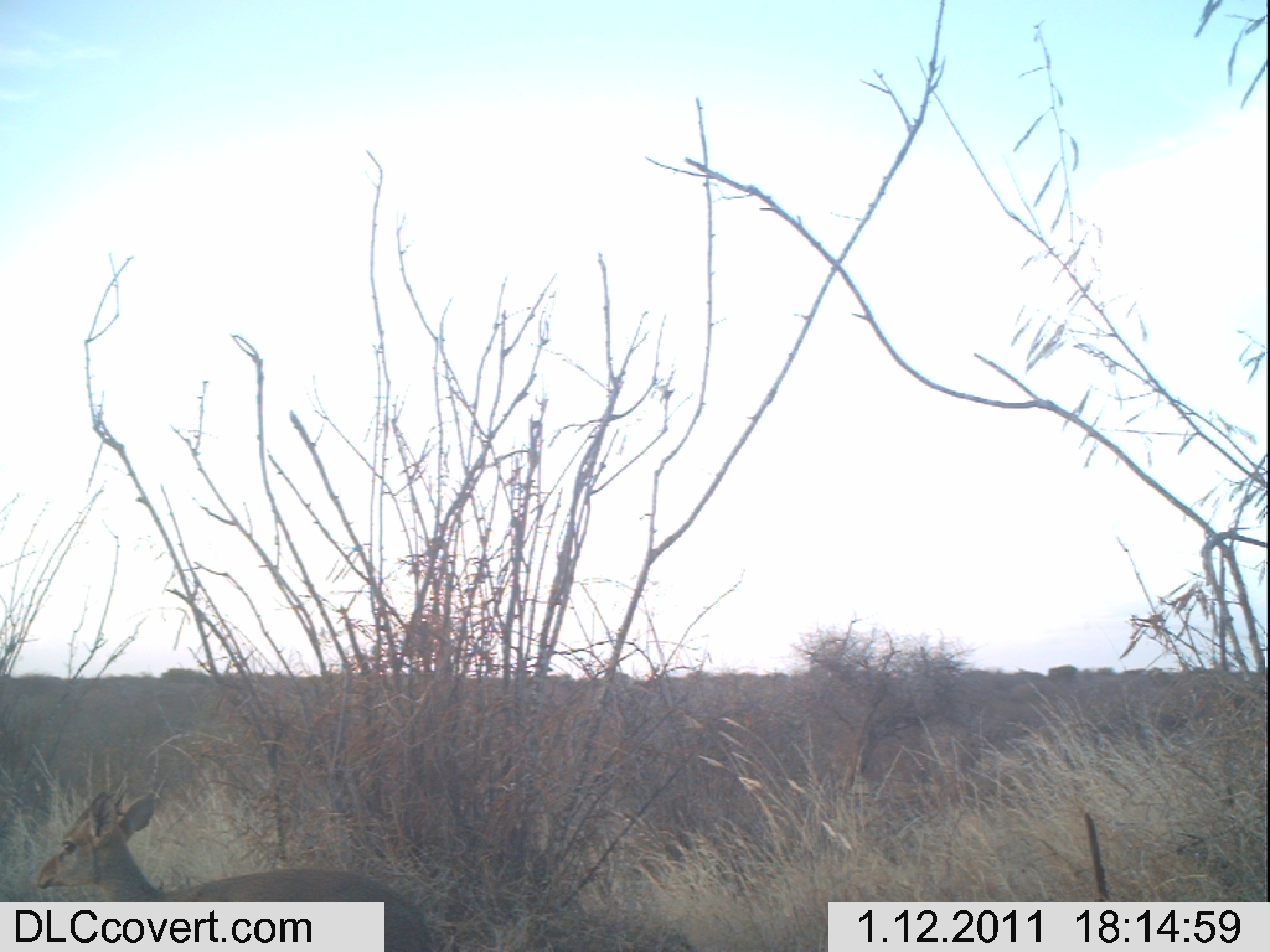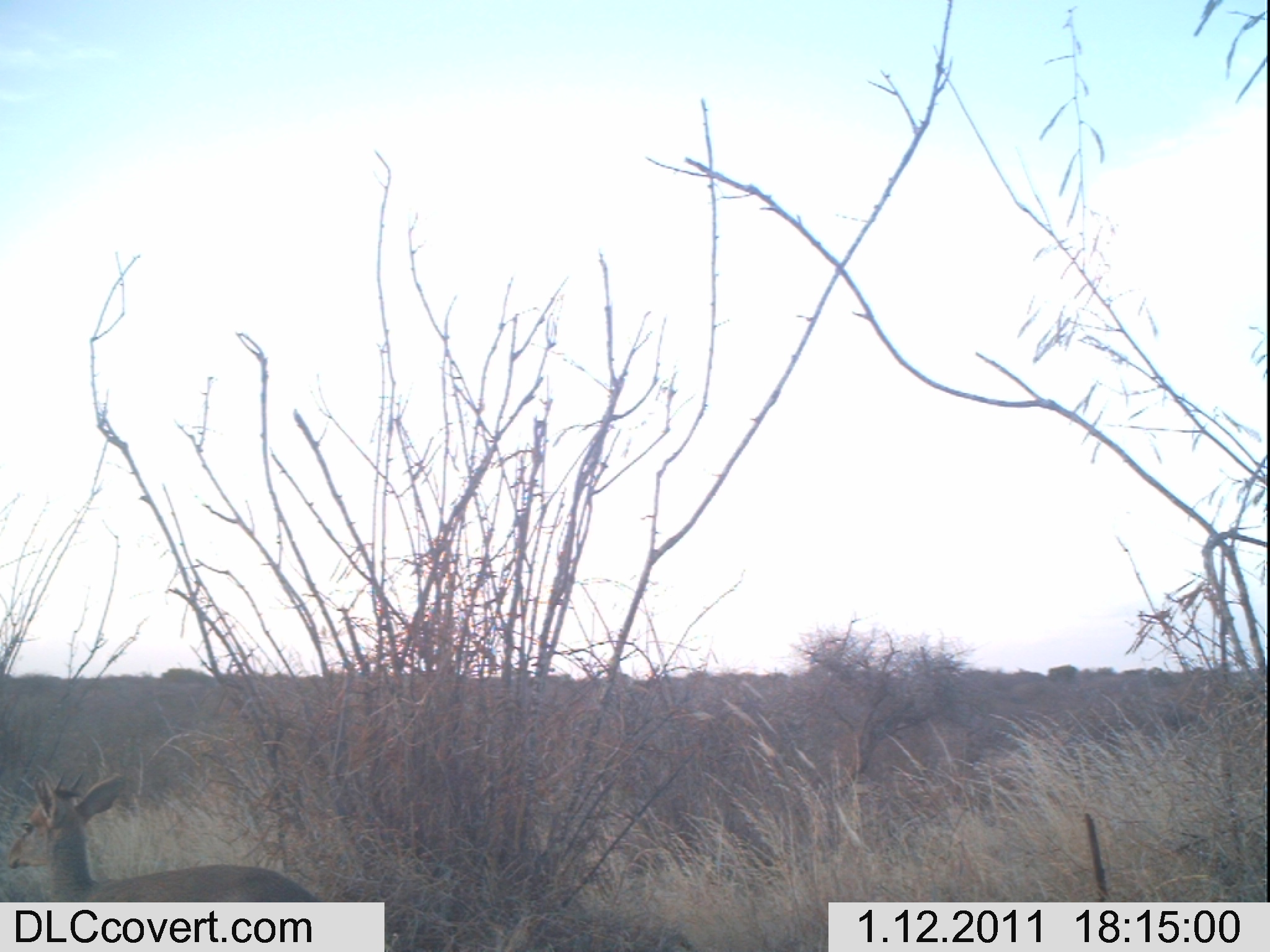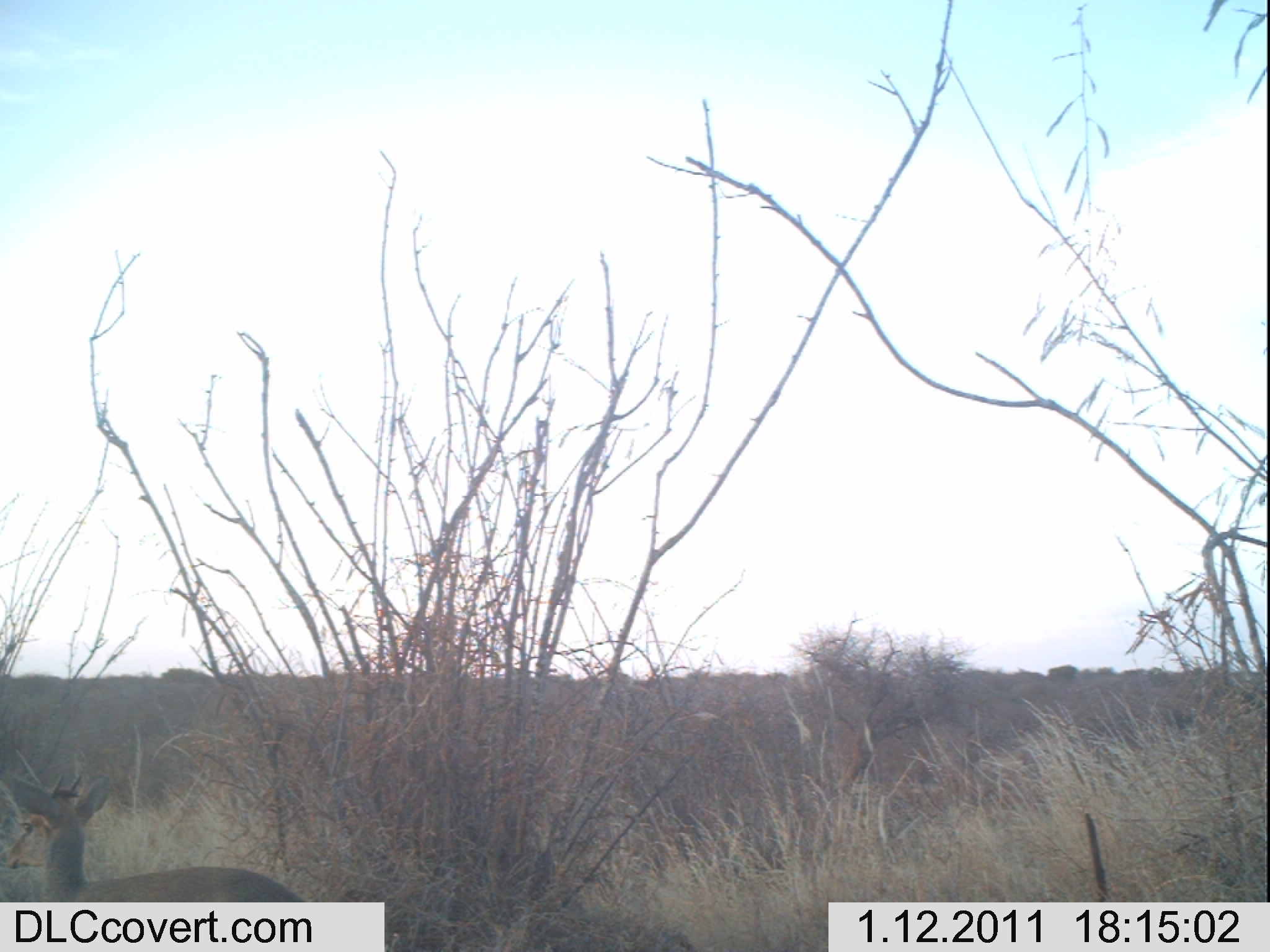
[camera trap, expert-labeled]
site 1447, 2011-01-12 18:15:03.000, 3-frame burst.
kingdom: Animalia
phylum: Chordata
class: Mammalia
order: Artiodactyla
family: Bovidae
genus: Madoqua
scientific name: Madoqua guentheri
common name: günther's dik-dik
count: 1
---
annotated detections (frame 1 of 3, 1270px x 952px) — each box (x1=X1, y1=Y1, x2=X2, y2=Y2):
madoqua guentheri: (x1=31, y1=778, x2=437, y2=952)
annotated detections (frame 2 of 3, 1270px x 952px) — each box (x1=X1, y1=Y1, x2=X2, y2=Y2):
madoqua guentheri: (x1=0, y1=767, x2=324, y2=902)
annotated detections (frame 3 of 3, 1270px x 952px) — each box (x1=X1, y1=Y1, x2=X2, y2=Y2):
madoqua guentheri: (x1=0, y1=767, x2=307, y2=902)